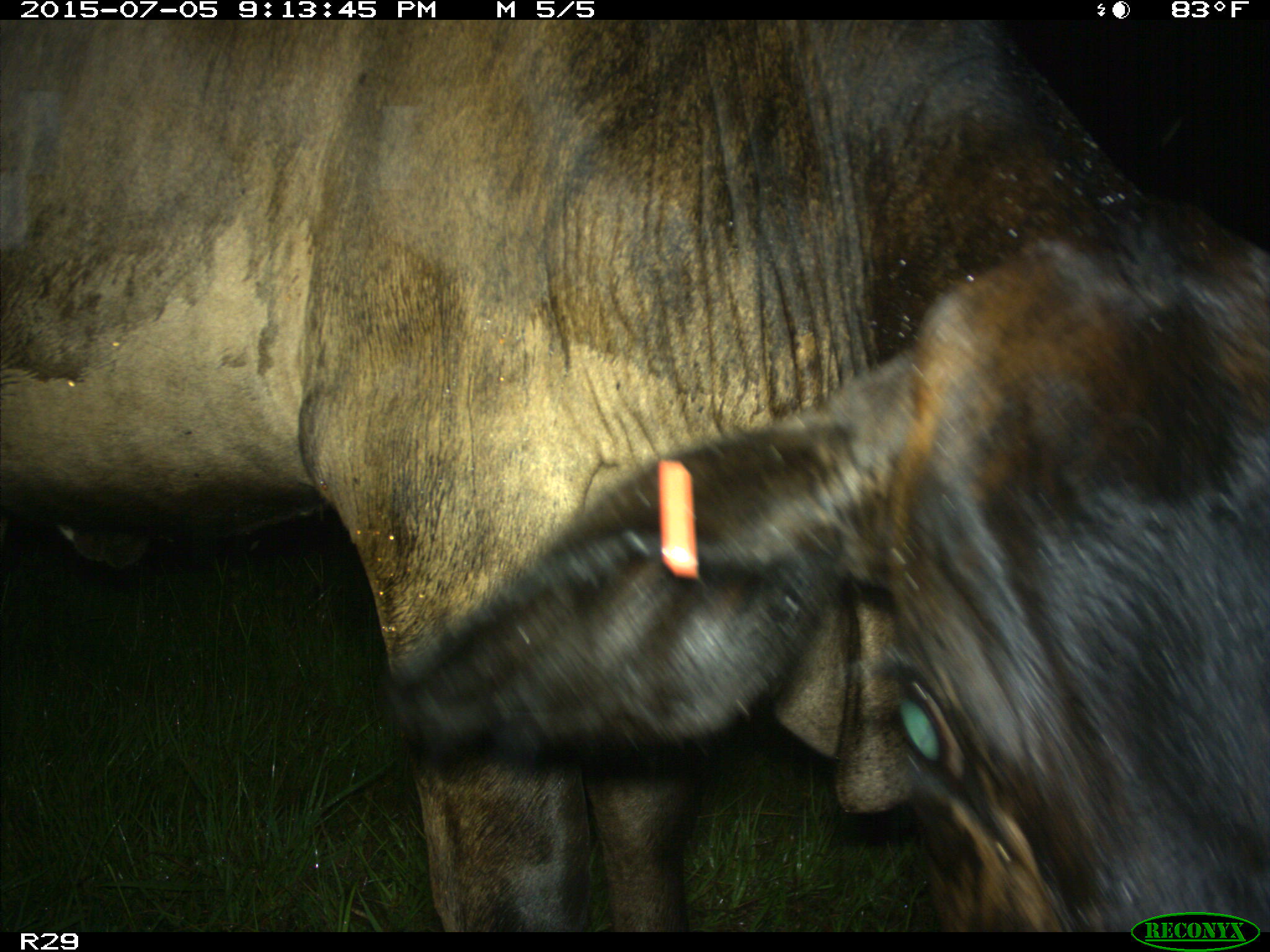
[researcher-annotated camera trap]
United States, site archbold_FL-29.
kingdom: Animalia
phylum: Chordata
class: Mammalia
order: Artiodactyla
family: Bovidae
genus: Bos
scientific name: Bos taurus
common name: domestic cow